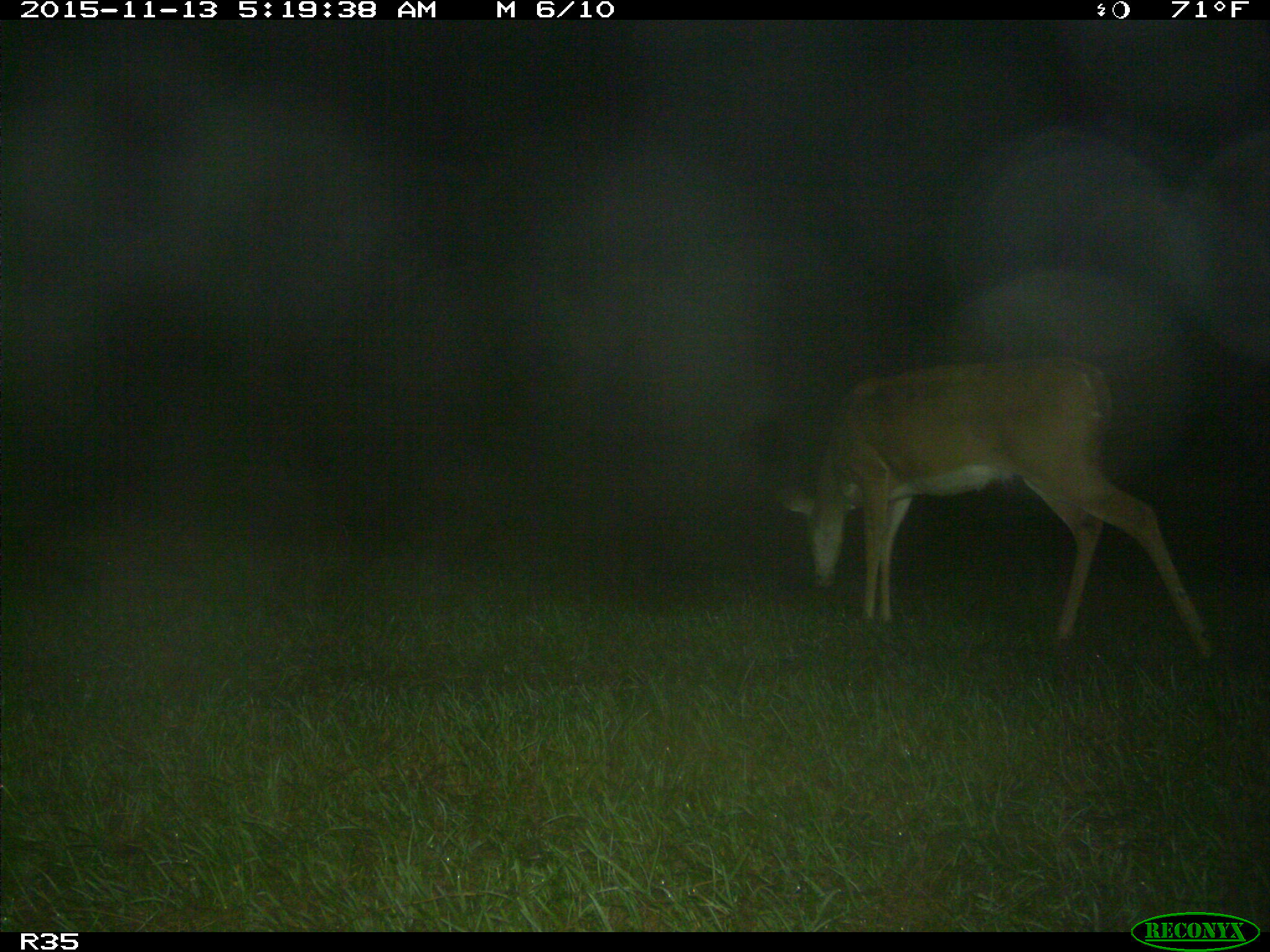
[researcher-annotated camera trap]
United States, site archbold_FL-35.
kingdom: Animalia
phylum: Chordata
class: Mammalia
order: Artiodactyla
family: Cervidae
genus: Odocoileus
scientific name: Odocoileus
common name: deer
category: unidentified deer